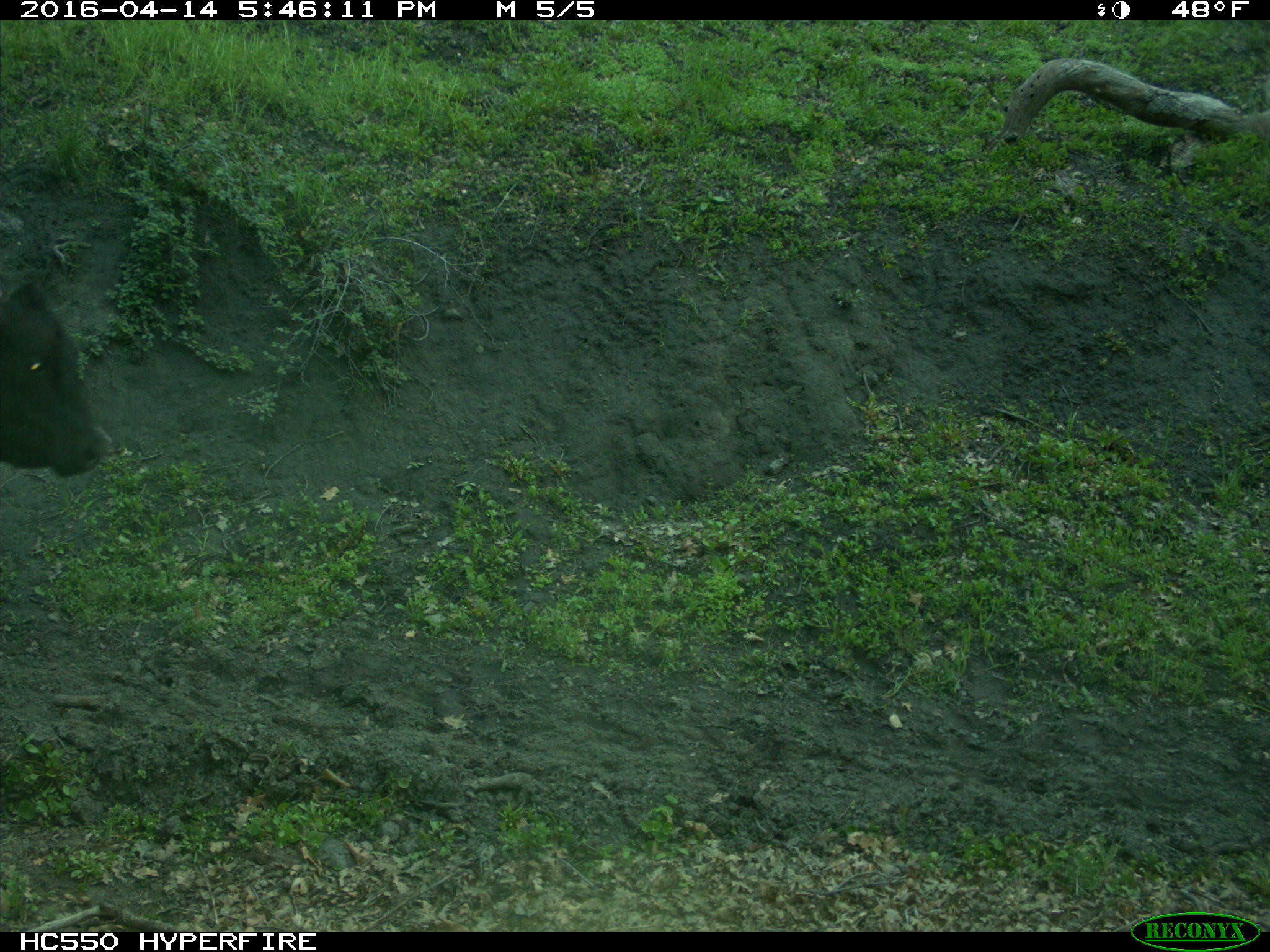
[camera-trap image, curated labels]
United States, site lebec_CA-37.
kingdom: Animalia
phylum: Chordata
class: Mammalia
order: Artiodactyla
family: Bovidae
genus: Bos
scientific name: Bos taurus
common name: domestic cow